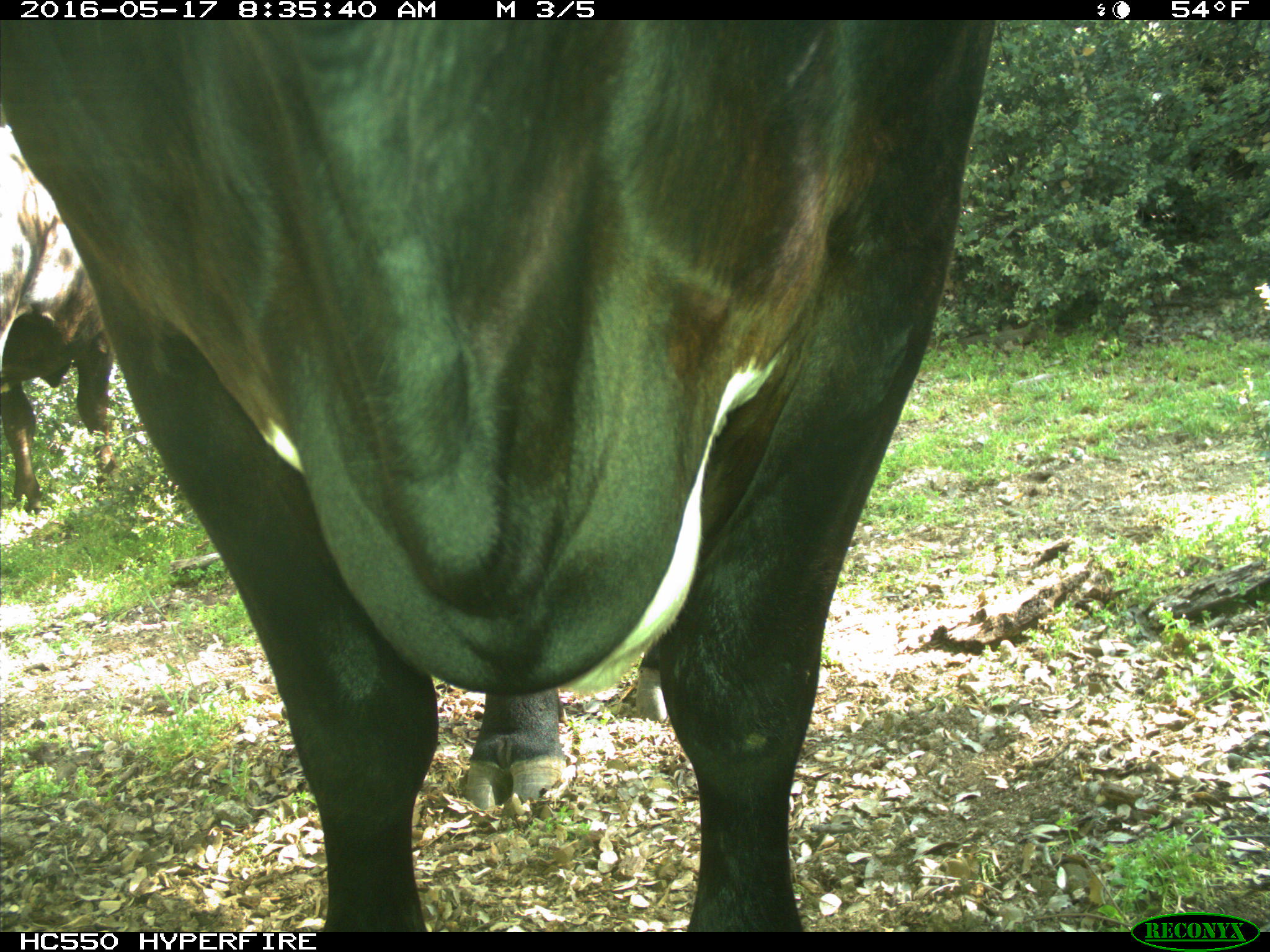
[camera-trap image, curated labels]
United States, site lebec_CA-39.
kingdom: Animalia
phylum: Chordata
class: Mammalia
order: Artiodactyla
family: Bovidae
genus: Bos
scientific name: Bos taurus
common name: domestic cow